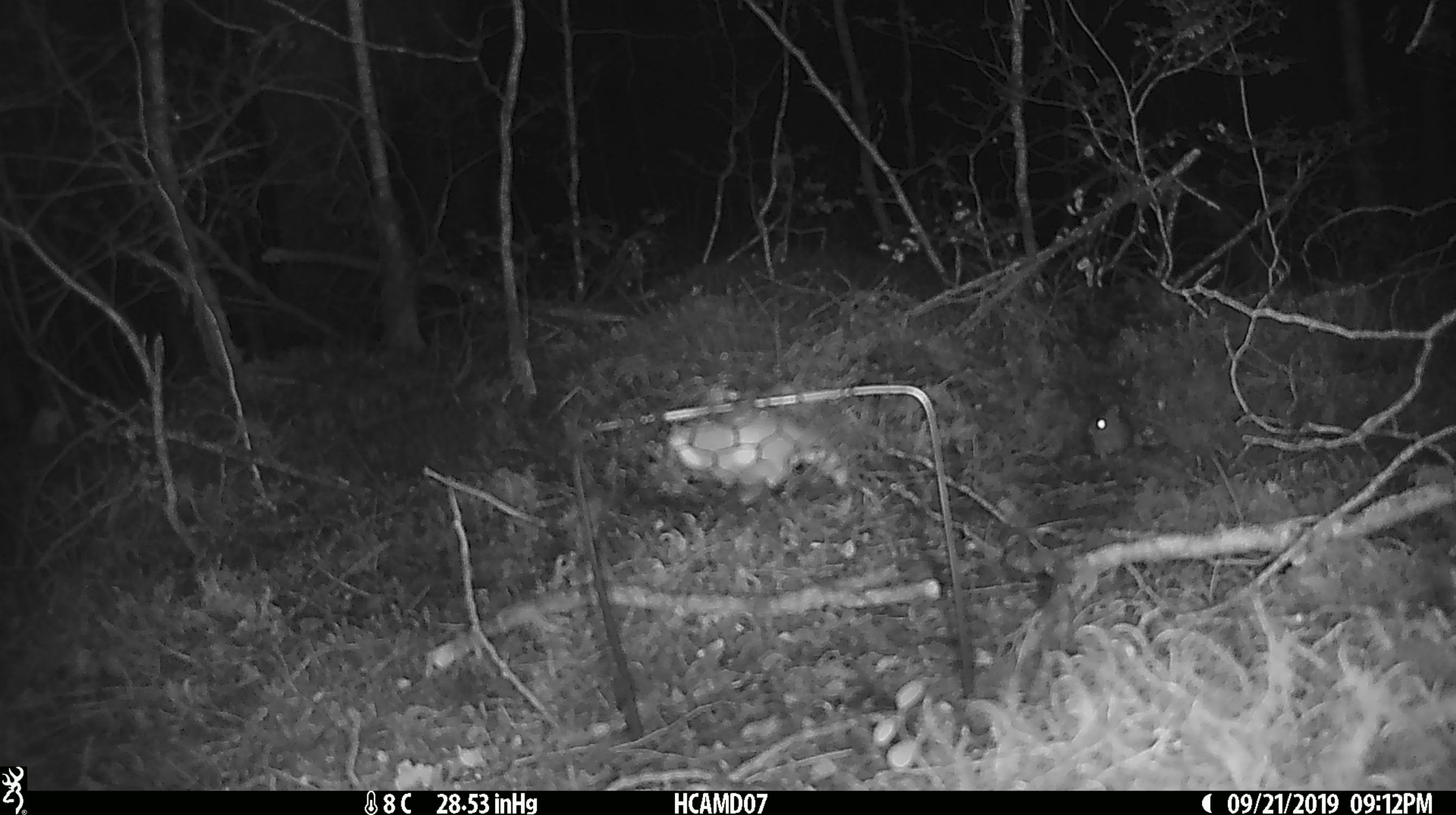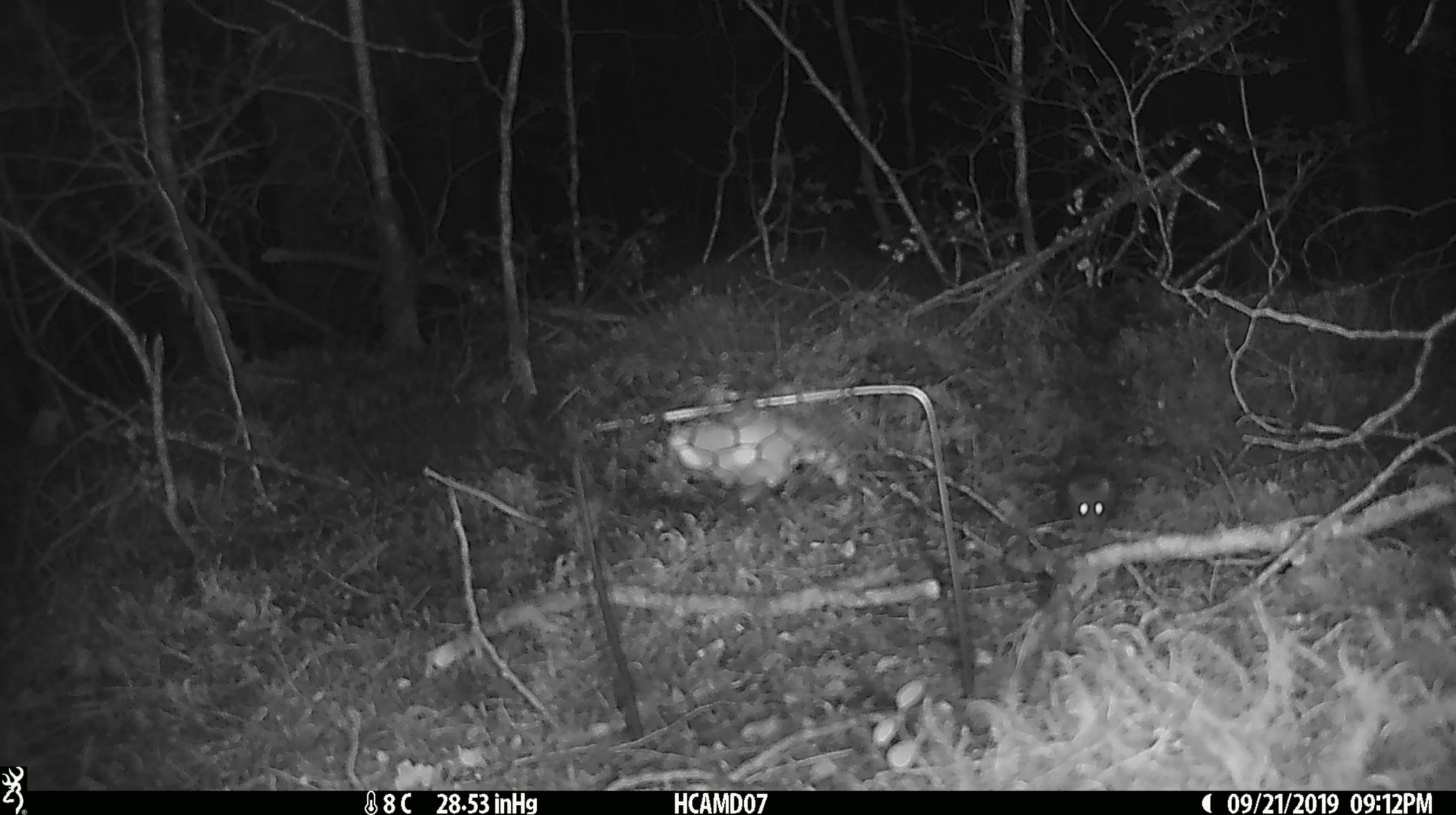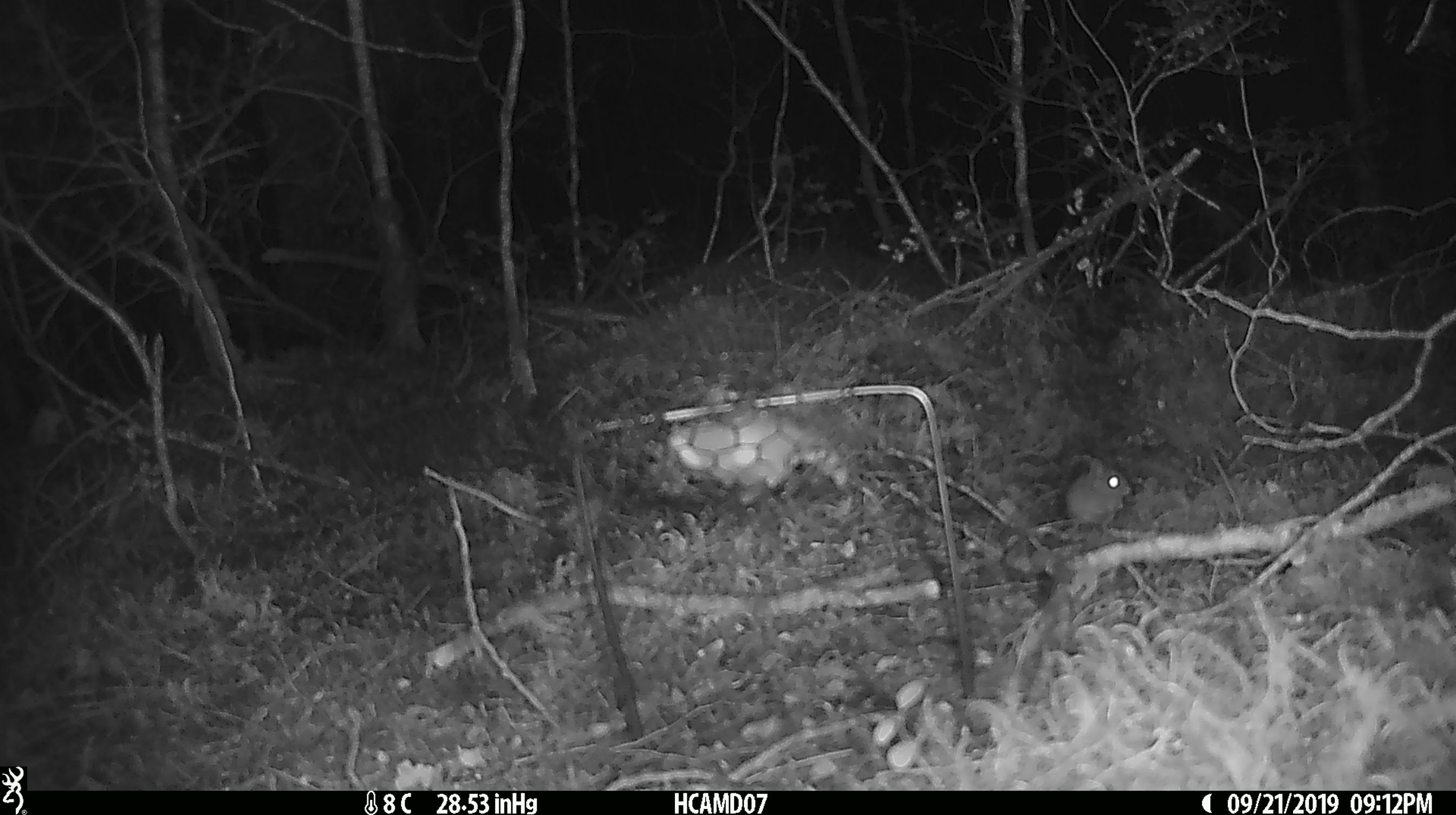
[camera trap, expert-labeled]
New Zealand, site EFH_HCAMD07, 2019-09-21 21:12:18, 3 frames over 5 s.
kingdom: Animalia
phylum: Chordata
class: Mammalia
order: Rodentia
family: Muridae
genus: Mus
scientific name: Mus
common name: mouse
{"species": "mouse (Mus)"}